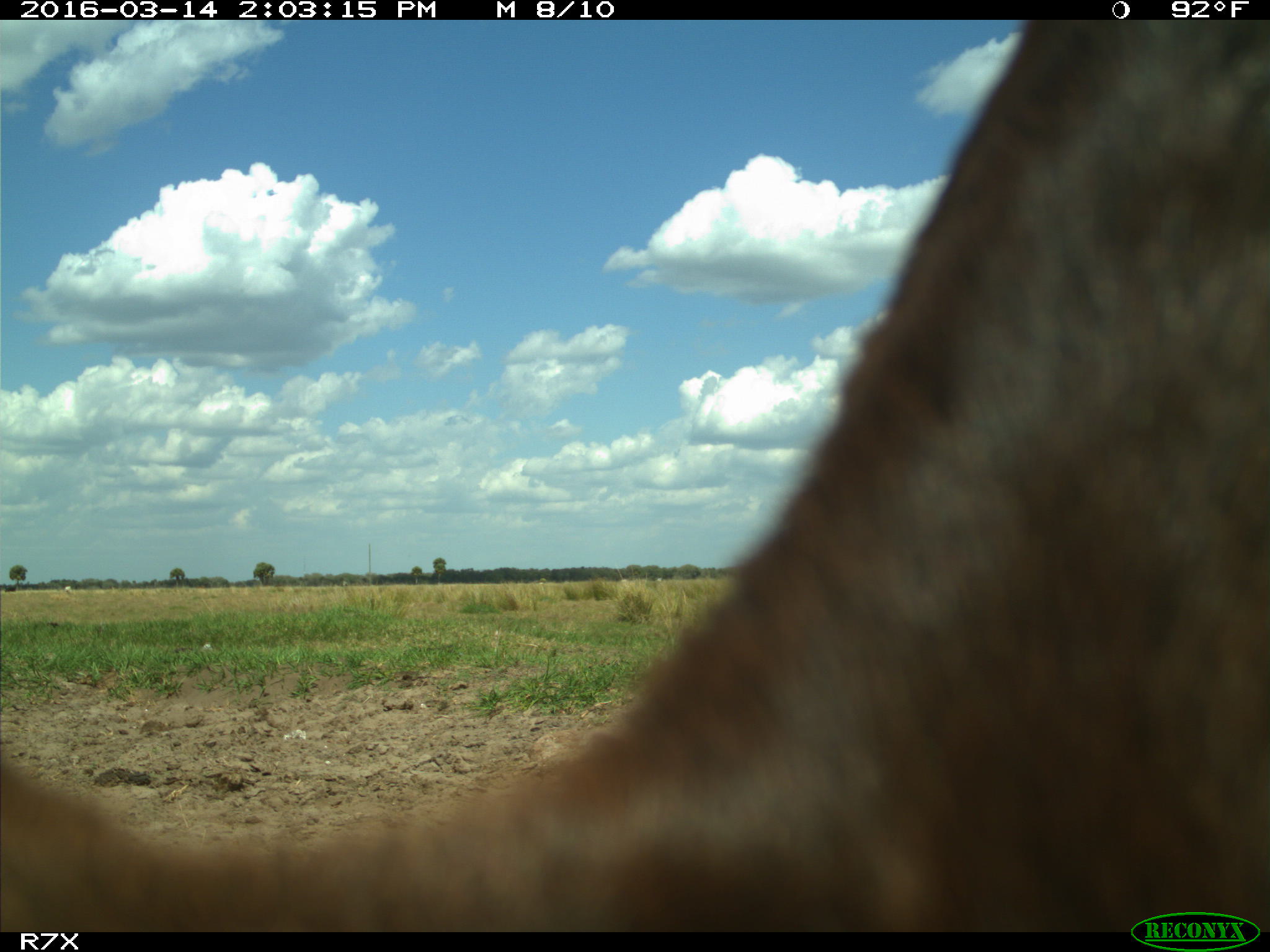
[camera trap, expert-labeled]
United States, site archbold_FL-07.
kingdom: Animalia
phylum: Chordata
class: Mammalia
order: Artiodactyla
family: Bovidae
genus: Bos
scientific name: Bos taurus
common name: domestic cow